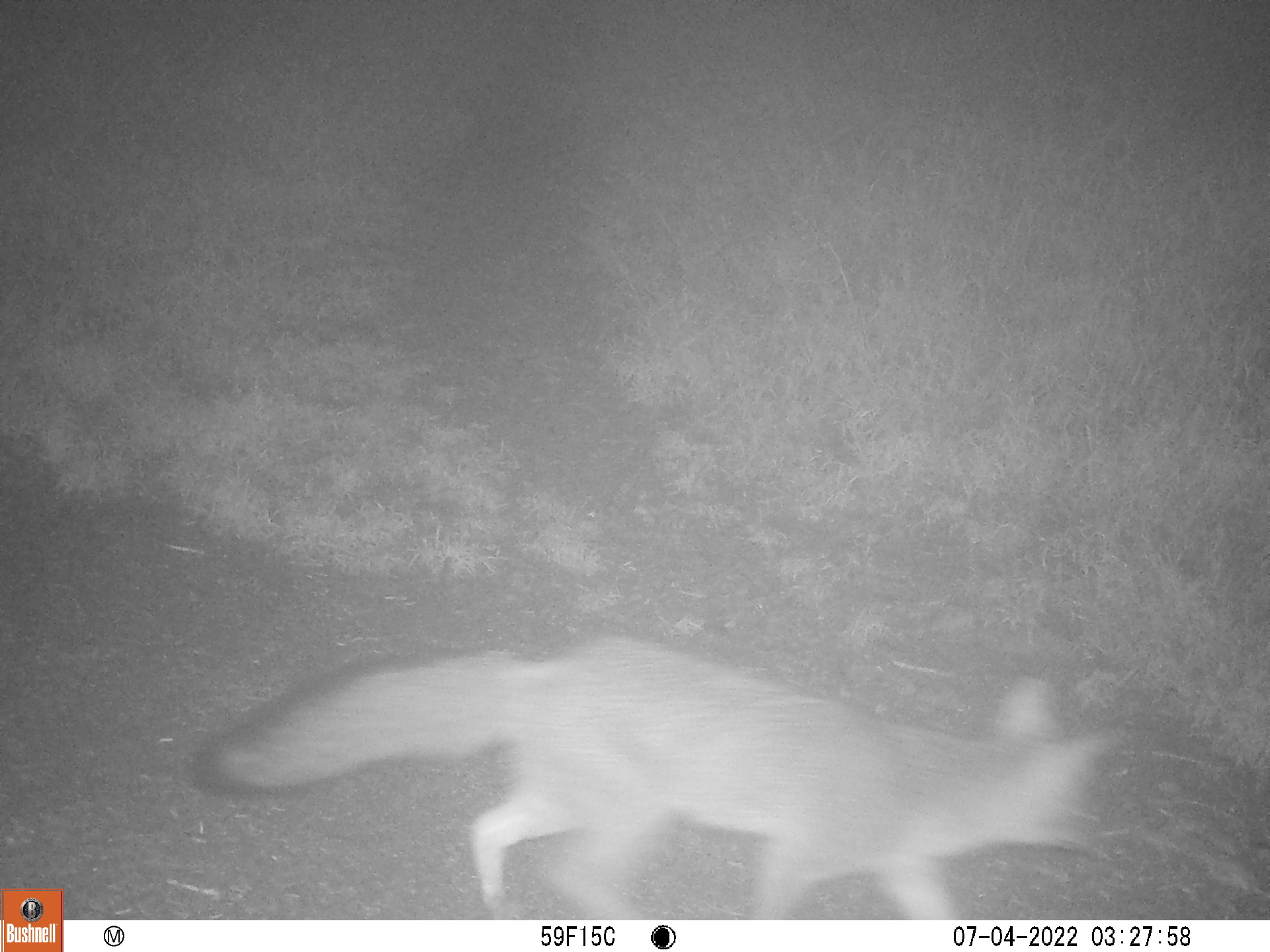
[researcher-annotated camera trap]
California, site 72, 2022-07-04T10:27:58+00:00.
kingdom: Animalia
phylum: Chordata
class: Mammalia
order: Carnivora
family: Canidae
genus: Urocyon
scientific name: Urocyon cinereoargenteus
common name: gray fox